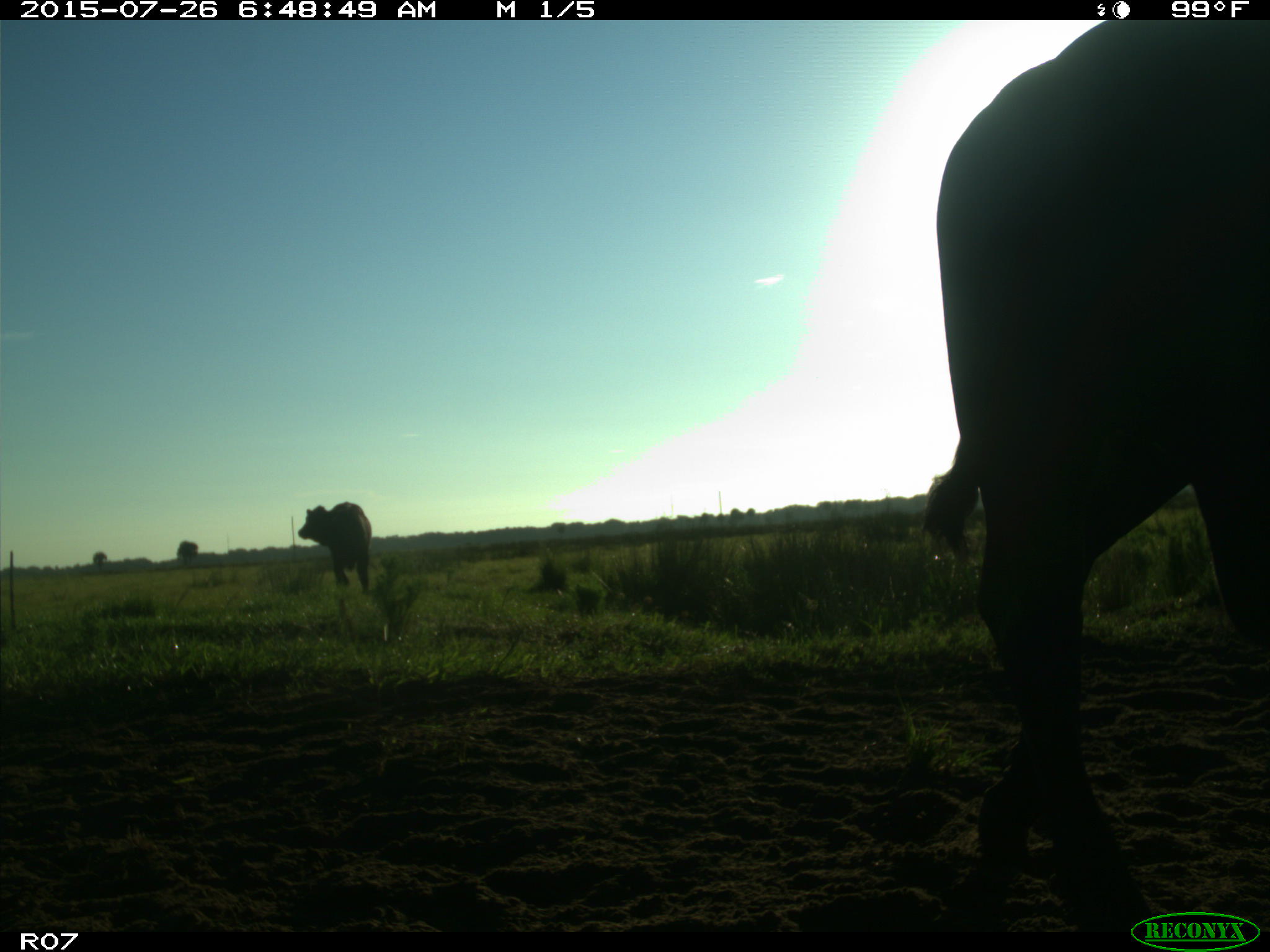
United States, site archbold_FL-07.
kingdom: Animalia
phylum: Chordata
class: Mammalia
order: Artiodactyla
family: Bovidae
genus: Bos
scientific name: Bos taurus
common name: domestic cow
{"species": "Bos taurus (domestic cow)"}